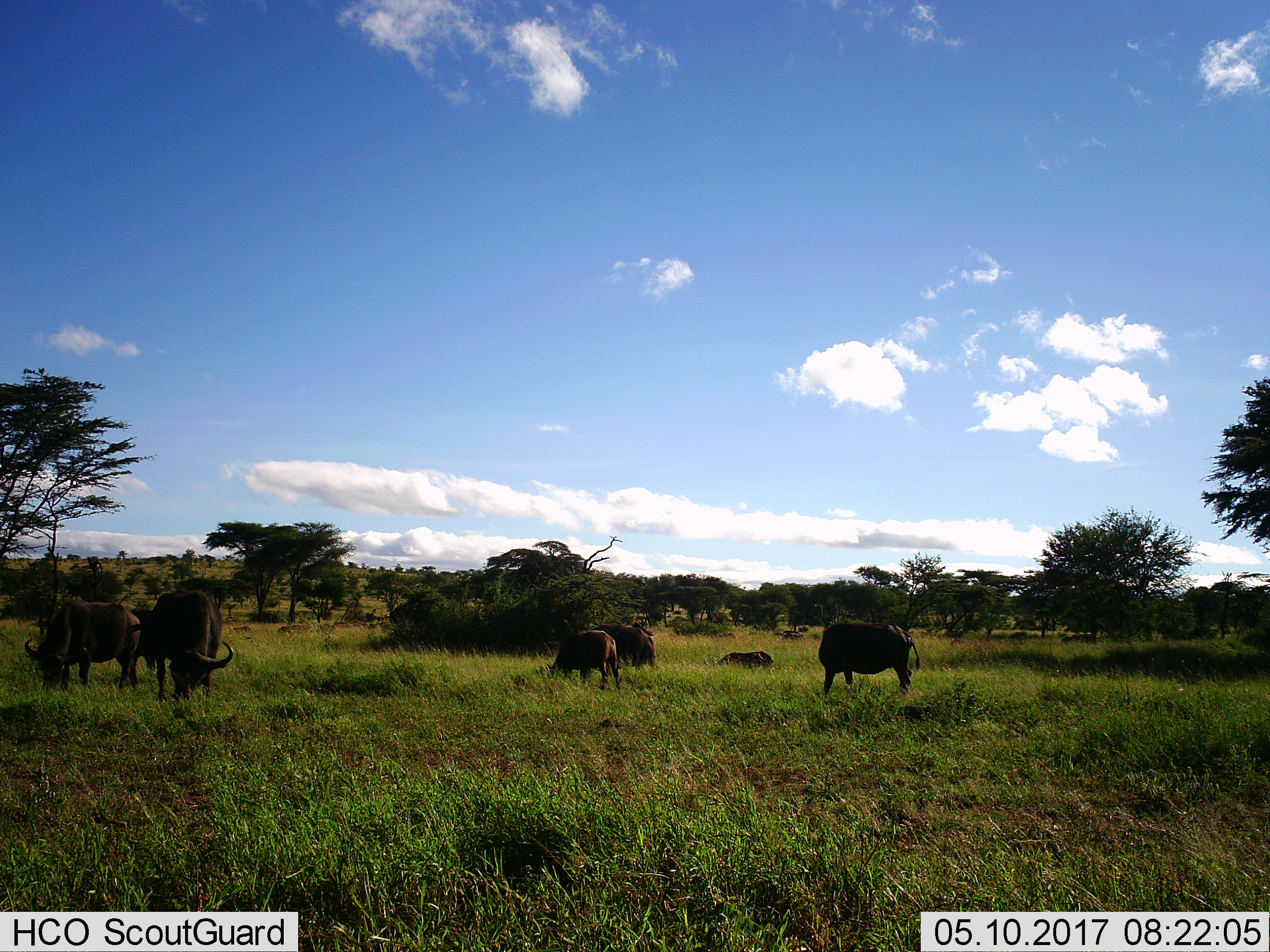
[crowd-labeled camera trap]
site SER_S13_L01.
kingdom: Animalia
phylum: Chordata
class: Mammalia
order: Artiodactyla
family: Bovidae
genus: Syncerus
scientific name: Syncerus caffer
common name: african buffalo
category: buffalo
Buffalo (african buffalo) (Syncerus caffer), count 6. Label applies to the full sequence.